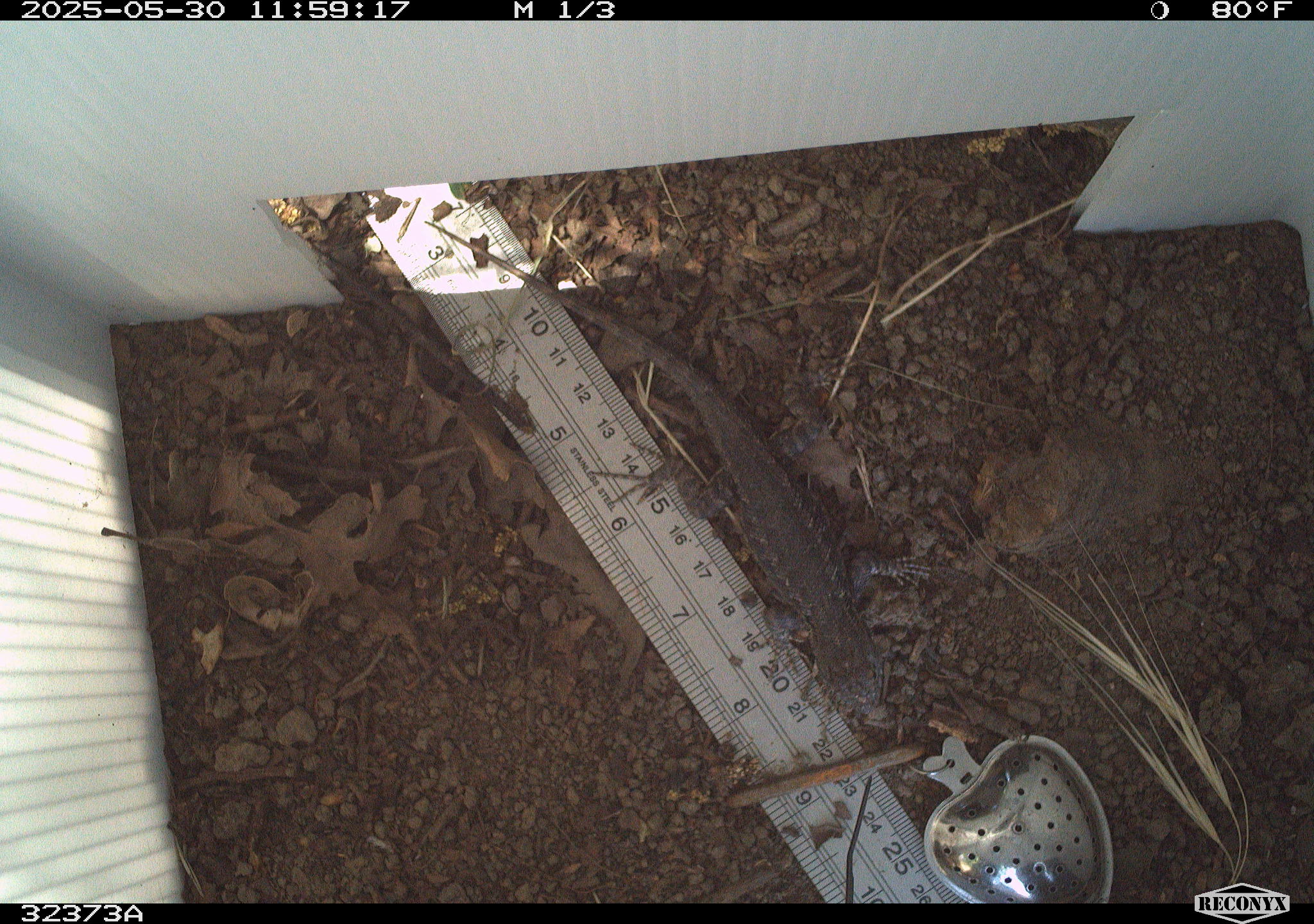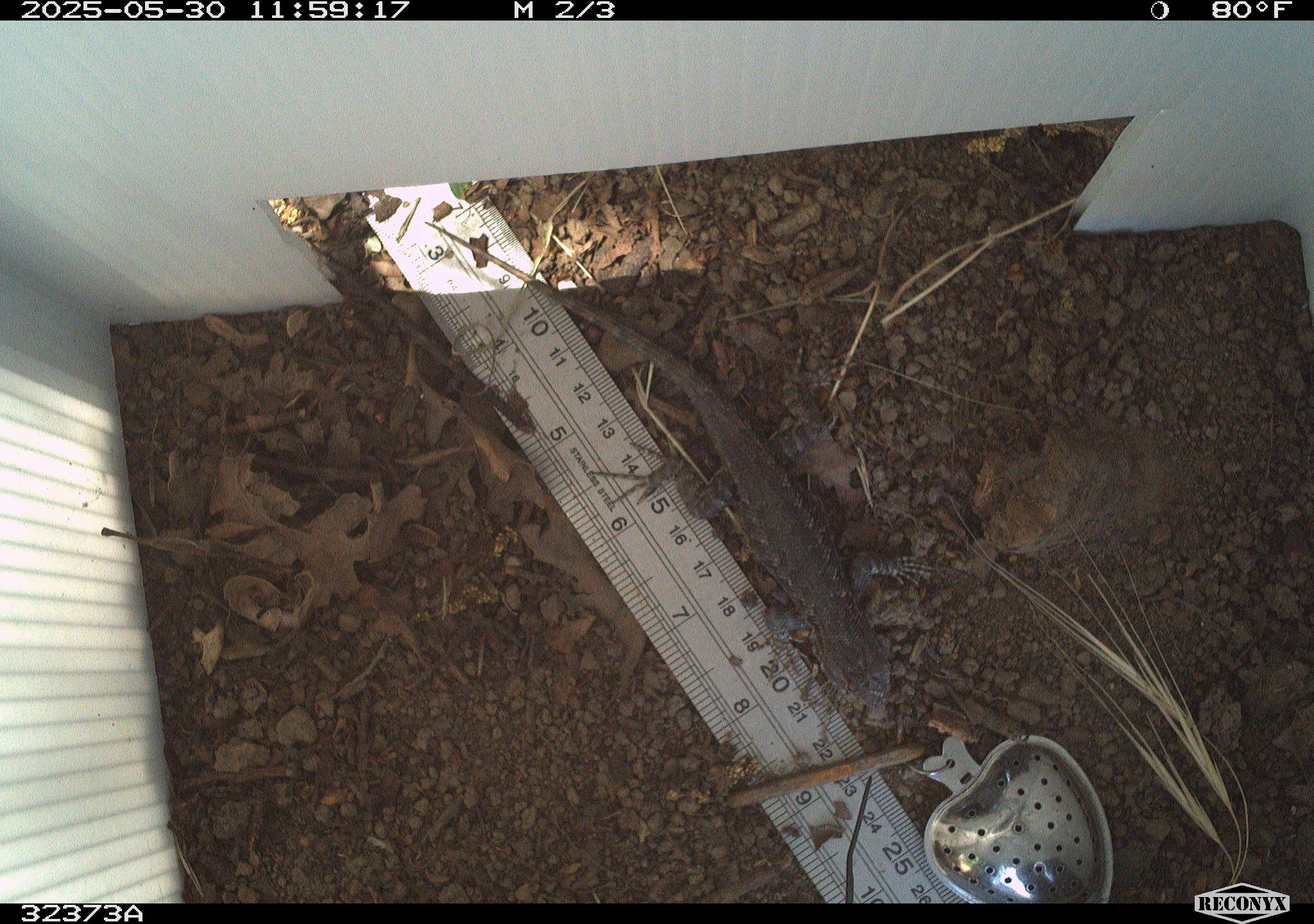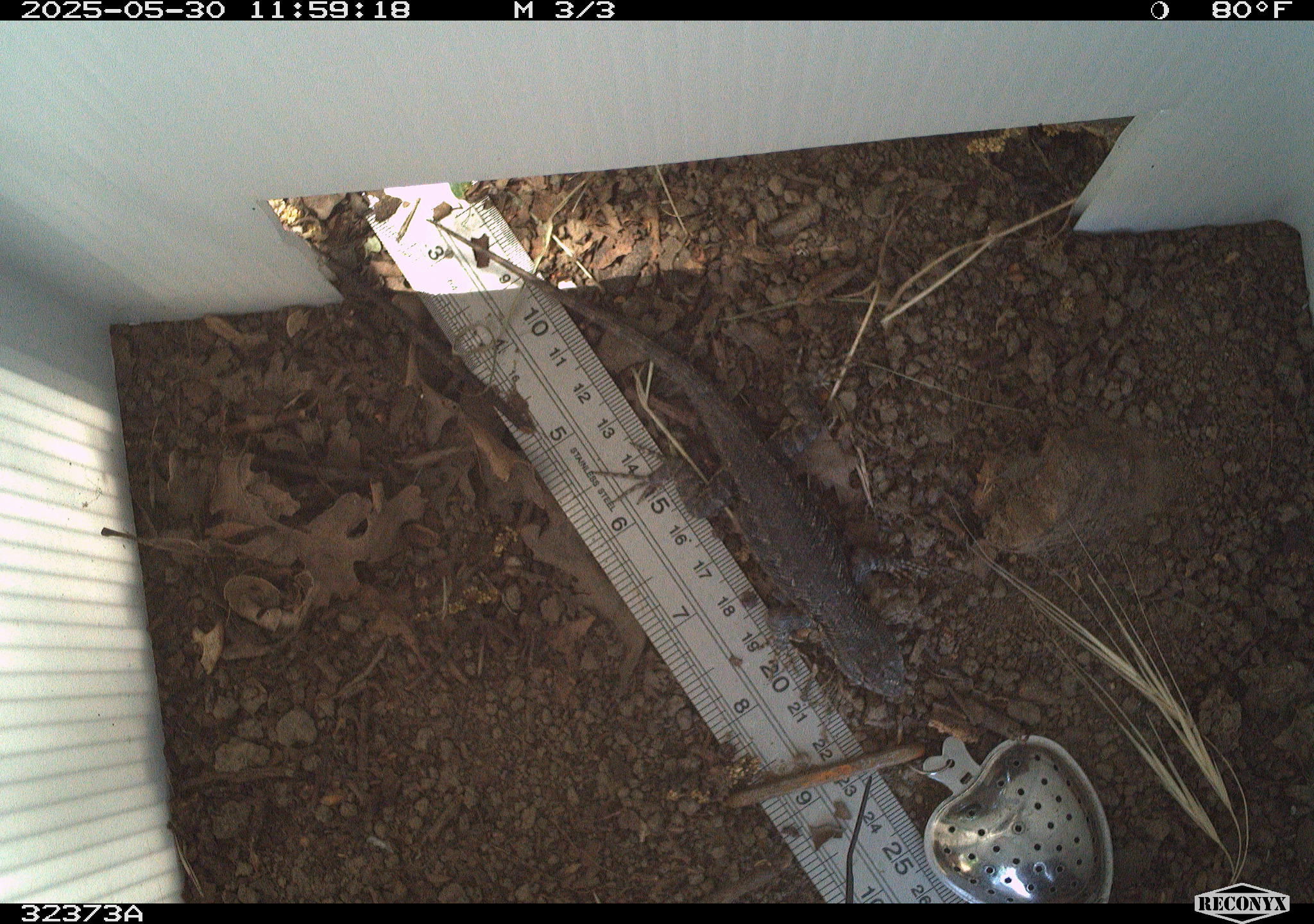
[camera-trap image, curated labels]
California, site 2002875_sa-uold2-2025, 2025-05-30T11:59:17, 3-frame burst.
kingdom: Animalia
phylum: Chordata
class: Reptilia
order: Squamata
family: Phrynosomatidae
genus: Sceloporus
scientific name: Sceloporus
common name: spiny lizards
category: sceloporus species